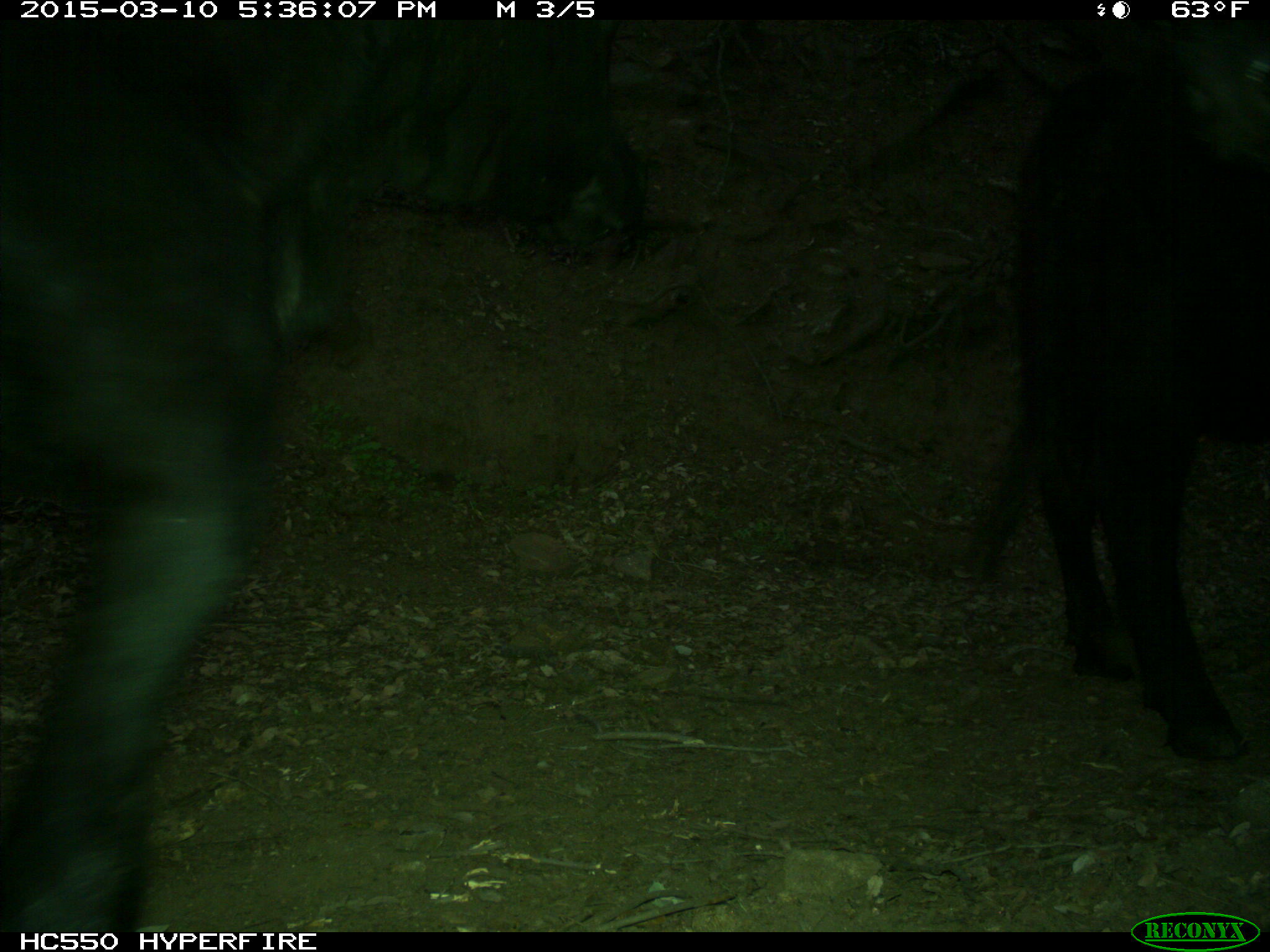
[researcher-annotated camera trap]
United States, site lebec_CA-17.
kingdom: Animalia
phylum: Chordata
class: Mammalia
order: Artiodactyla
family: Bovidae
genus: Bos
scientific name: Bos taurus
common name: domestic cow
Bos taurus (domestic cow).